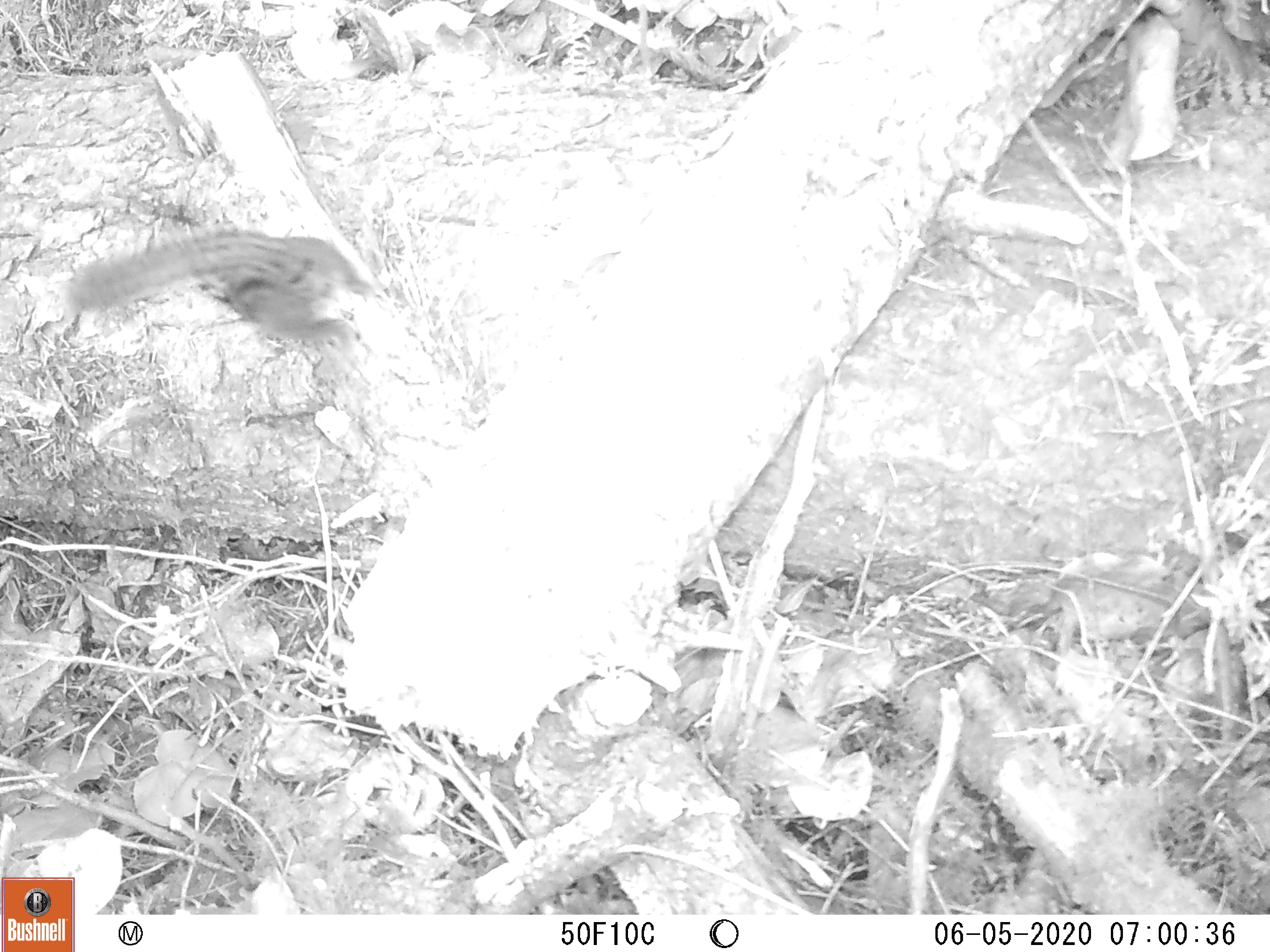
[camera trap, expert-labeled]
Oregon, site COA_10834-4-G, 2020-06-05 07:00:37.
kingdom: Animalia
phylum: Chordata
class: Mammalia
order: Rodentia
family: Sciuridae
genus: Neotamias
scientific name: Neotamias townsendii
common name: townsend's chipmunk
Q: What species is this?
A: Townsend's chipmunk (Neotamias townsendii).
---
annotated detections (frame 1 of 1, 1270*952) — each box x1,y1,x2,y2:
townsend's chipmunk: 60,227,383,365